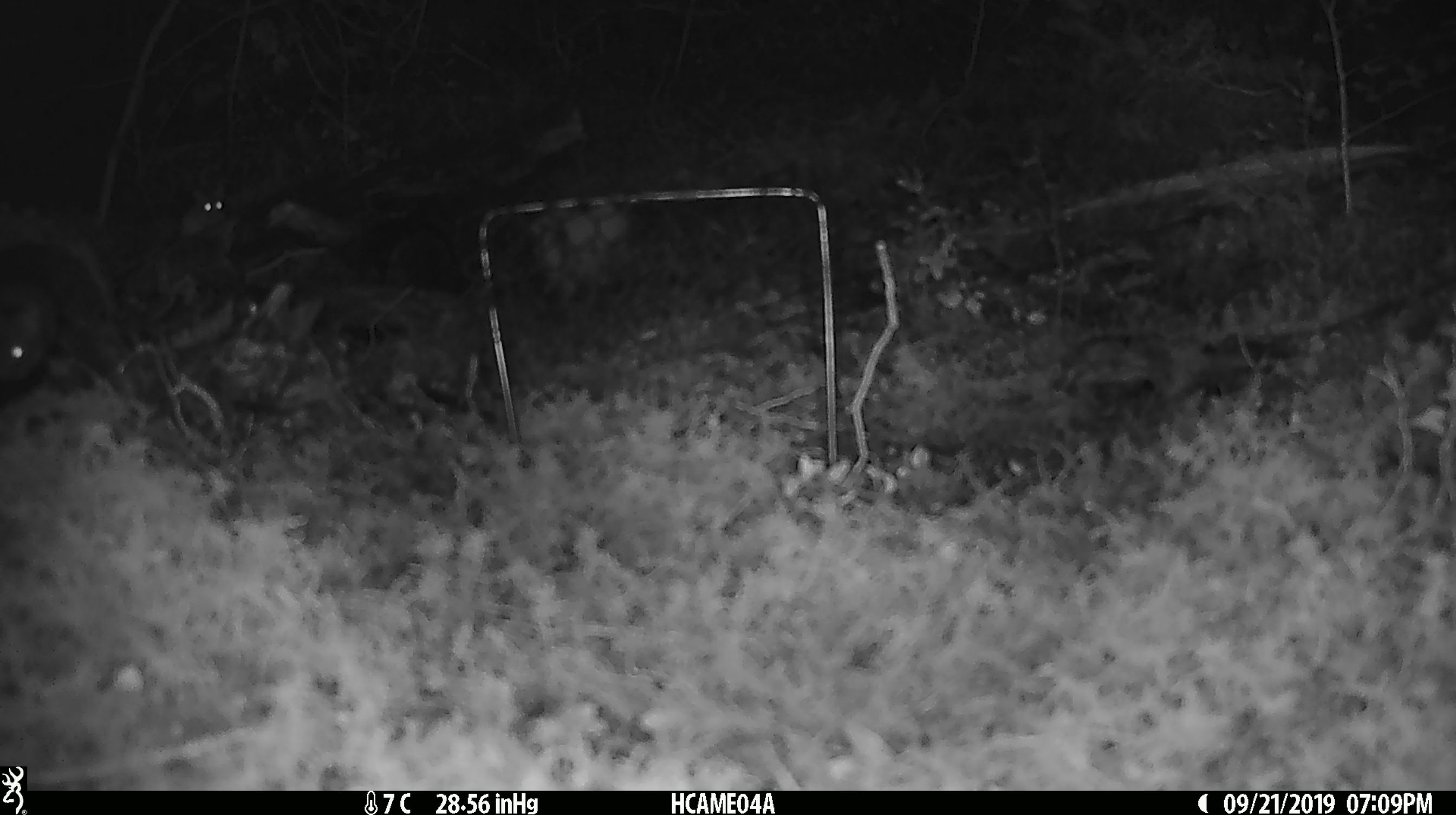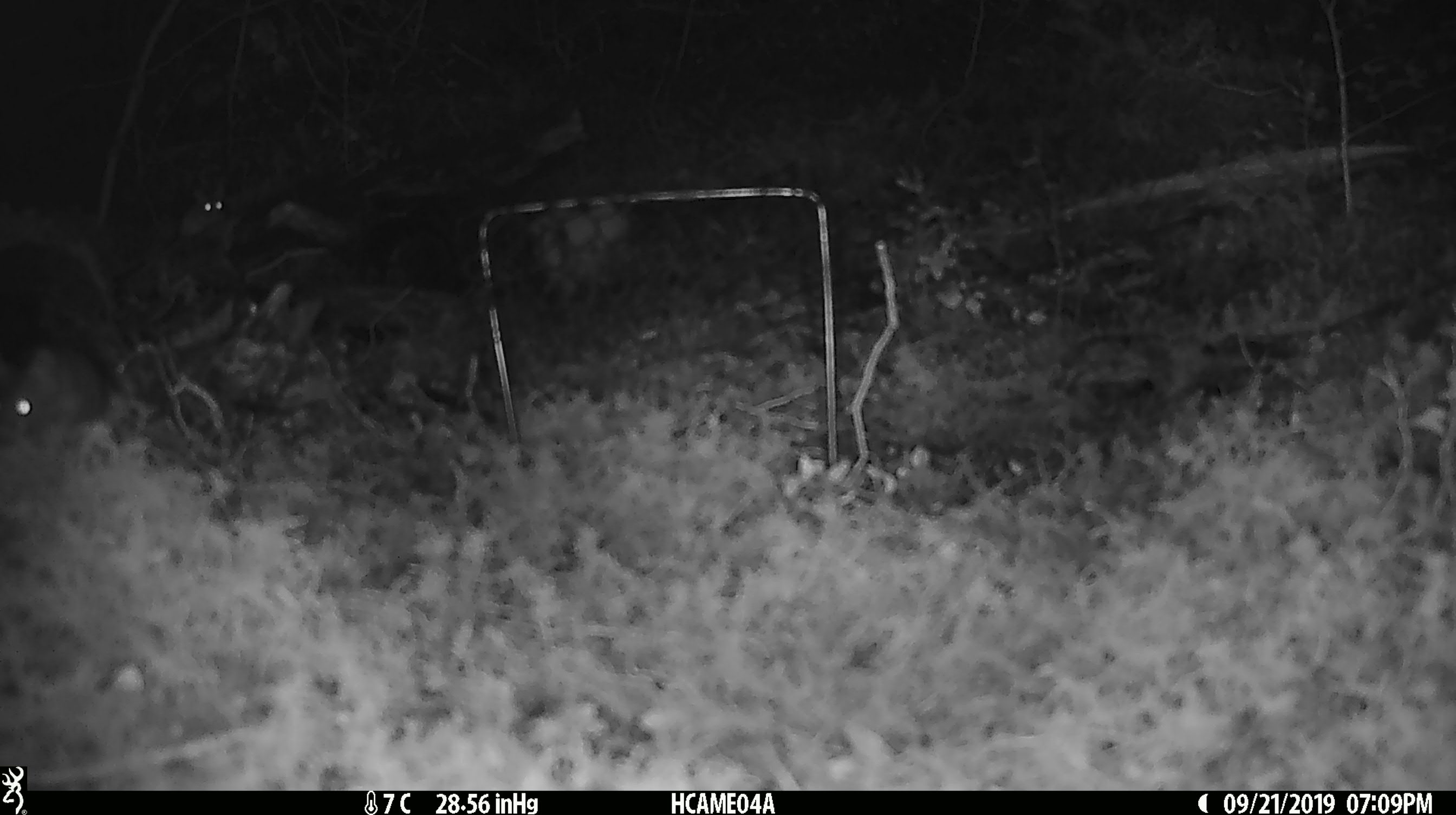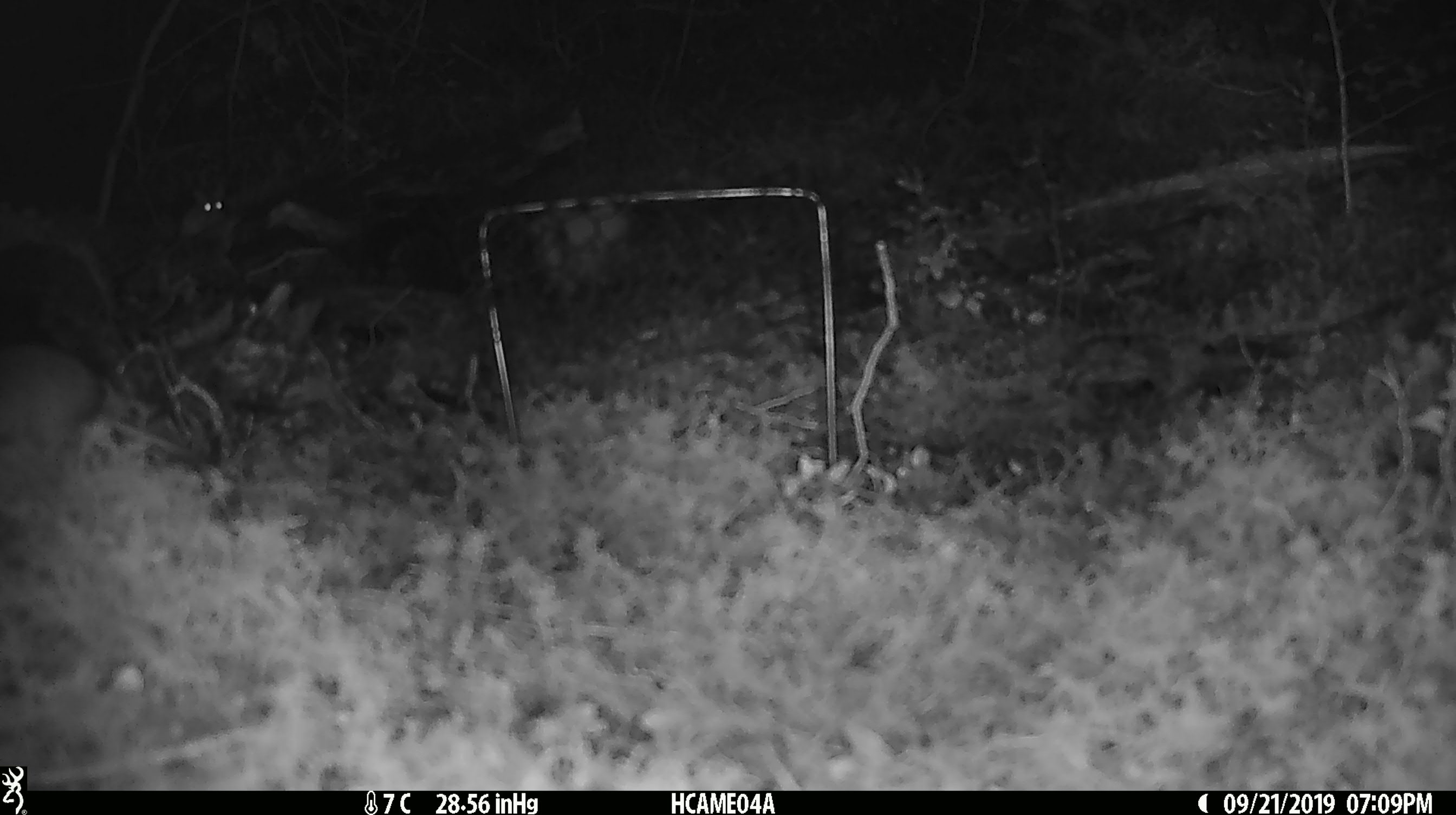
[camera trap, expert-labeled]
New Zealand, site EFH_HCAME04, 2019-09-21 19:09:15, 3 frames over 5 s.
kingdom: Animalia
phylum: Chordata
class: Mammalia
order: Rodentia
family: Muridae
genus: Mus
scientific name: Mus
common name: mouse